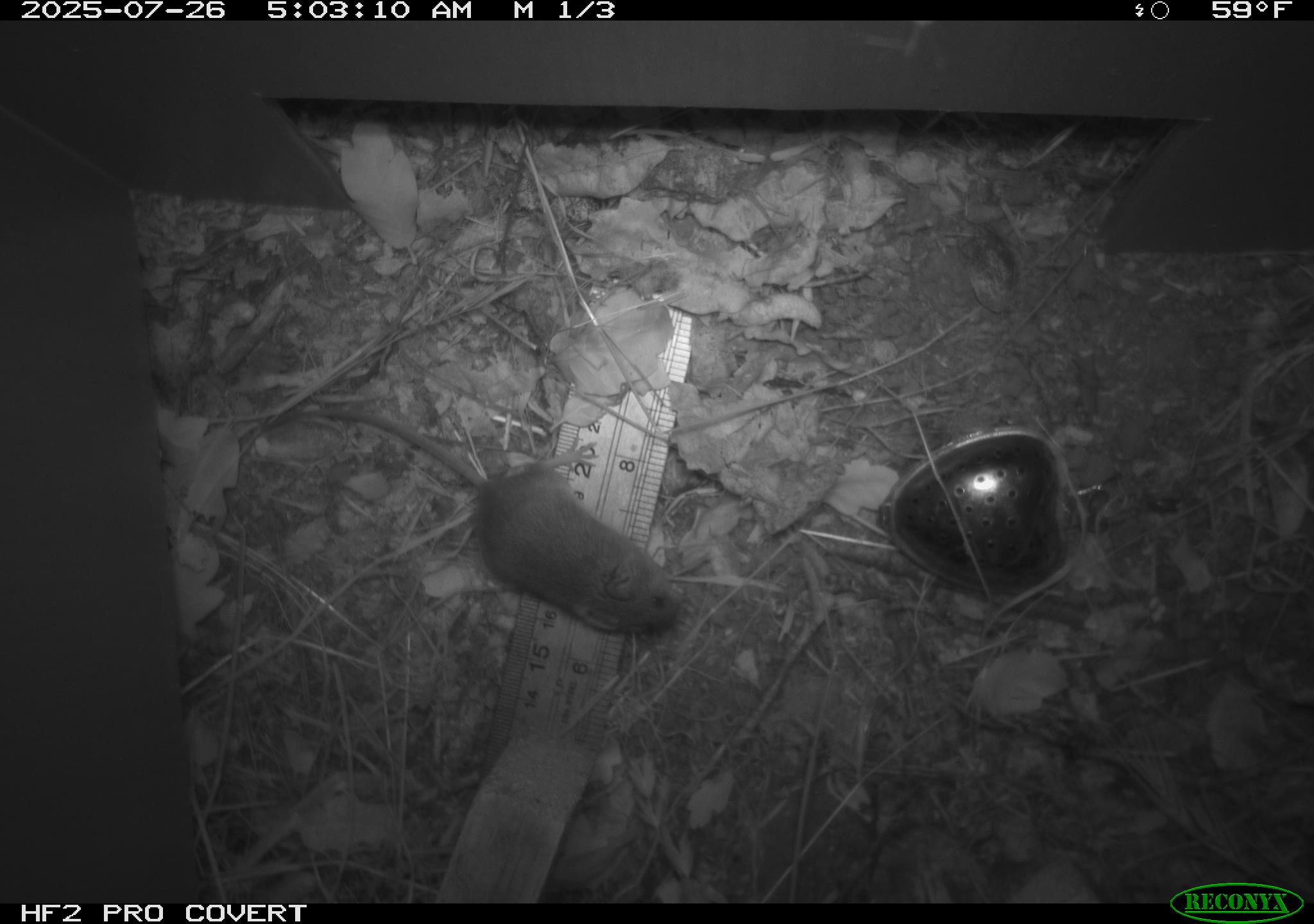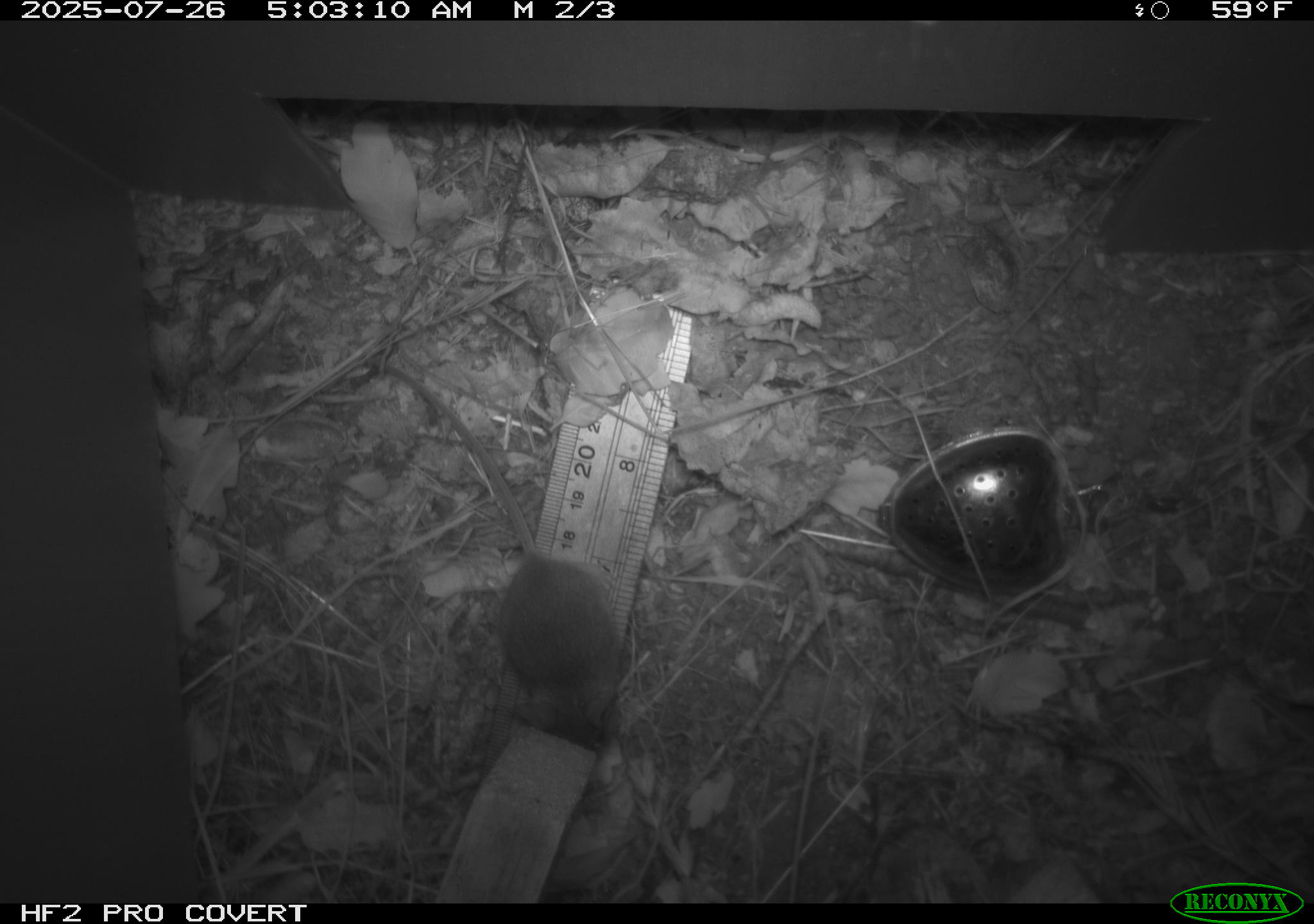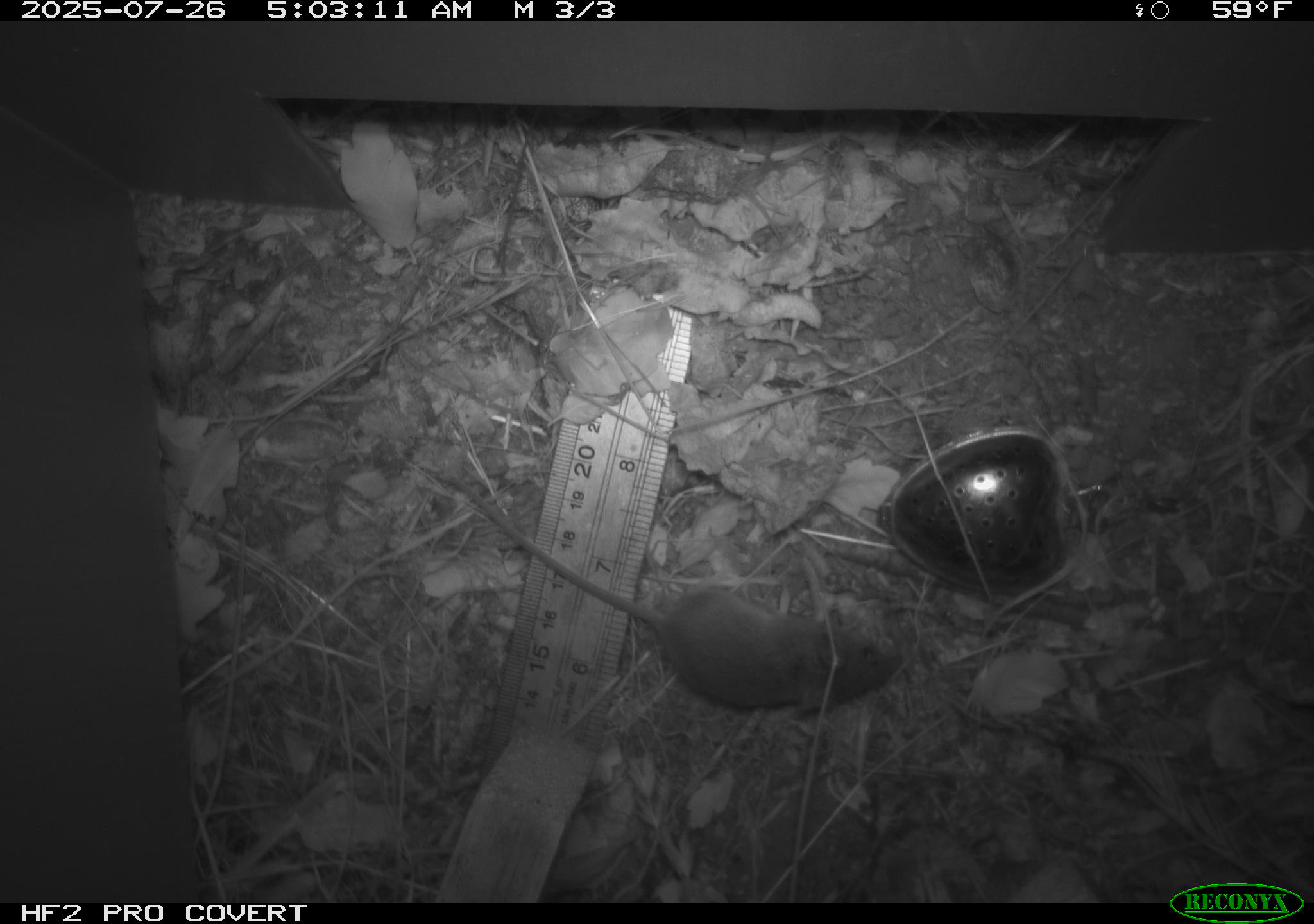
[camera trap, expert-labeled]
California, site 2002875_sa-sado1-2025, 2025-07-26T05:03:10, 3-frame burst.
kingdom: Animalia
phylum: Chordata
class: Mammalia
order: Rodentia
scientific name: Rodentia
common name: mouse species